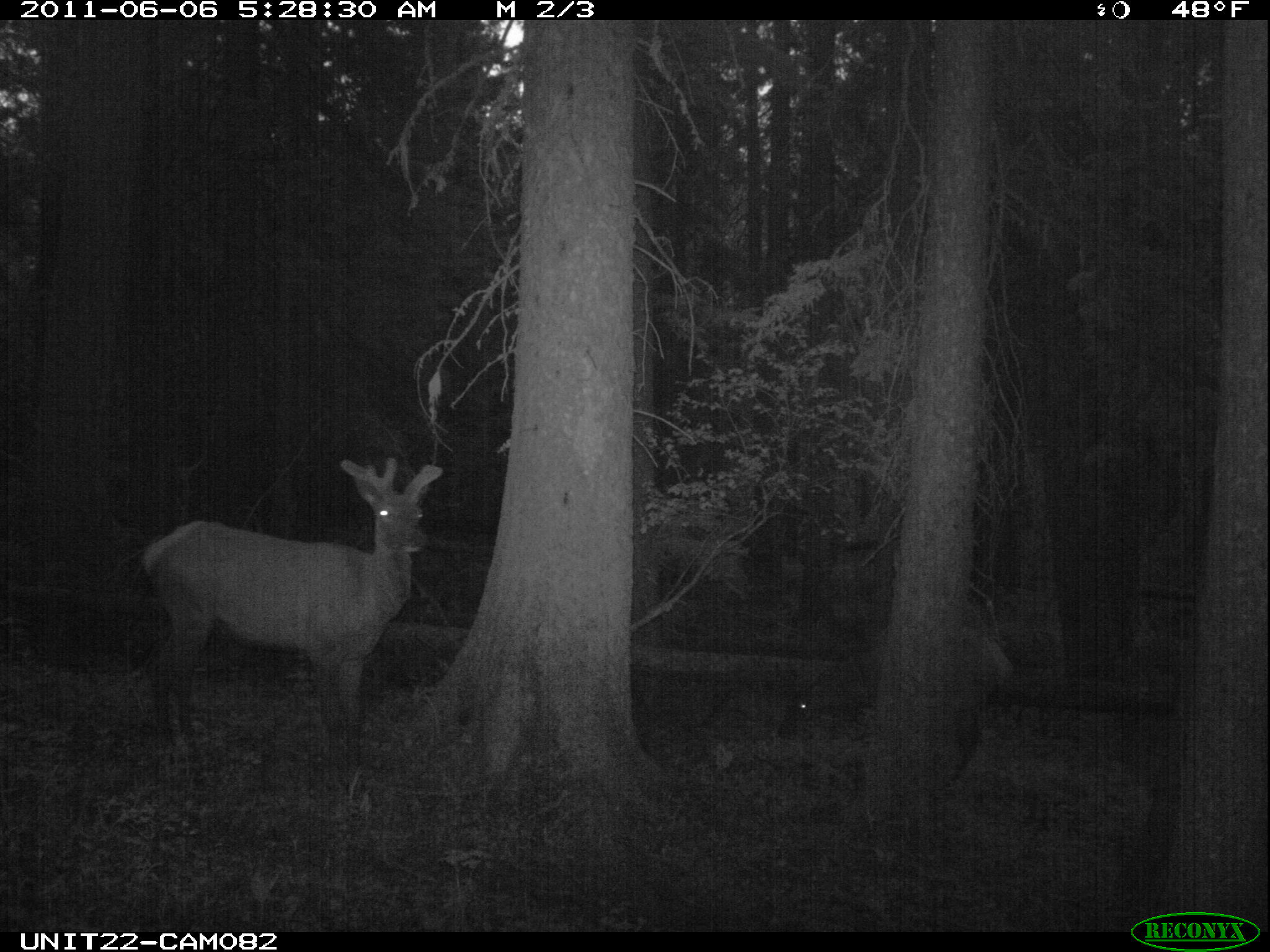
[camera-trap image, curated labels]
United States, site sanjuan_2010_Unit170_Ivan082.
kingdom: Animalia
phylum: Chordata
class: Mammalia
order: Artiodactyla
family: Cervidae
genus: Cervus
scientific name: Cervus elaphus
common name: red deer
Cervus elaphus (red deer).